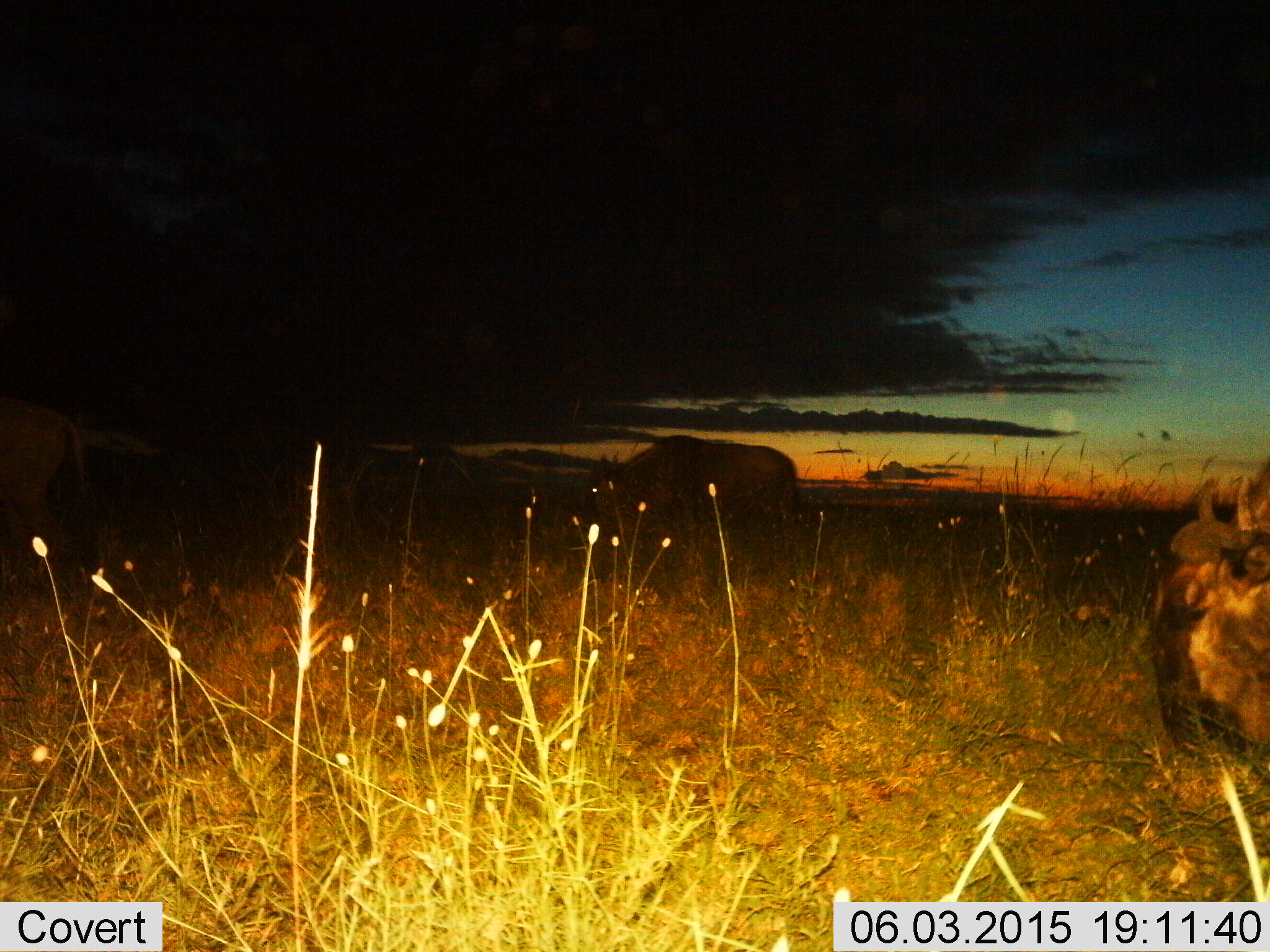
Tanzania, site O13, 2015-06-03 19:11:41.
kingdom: Animalia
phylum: Chordata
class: Mammalia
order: Artiodactyla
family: Bovidae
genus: Connochaetes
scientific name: Connochaetes taurinus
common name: blue wildebeest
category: wildebeest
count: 3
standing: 40%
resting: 10%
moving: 40%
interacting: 0%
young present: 0%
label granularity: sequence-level